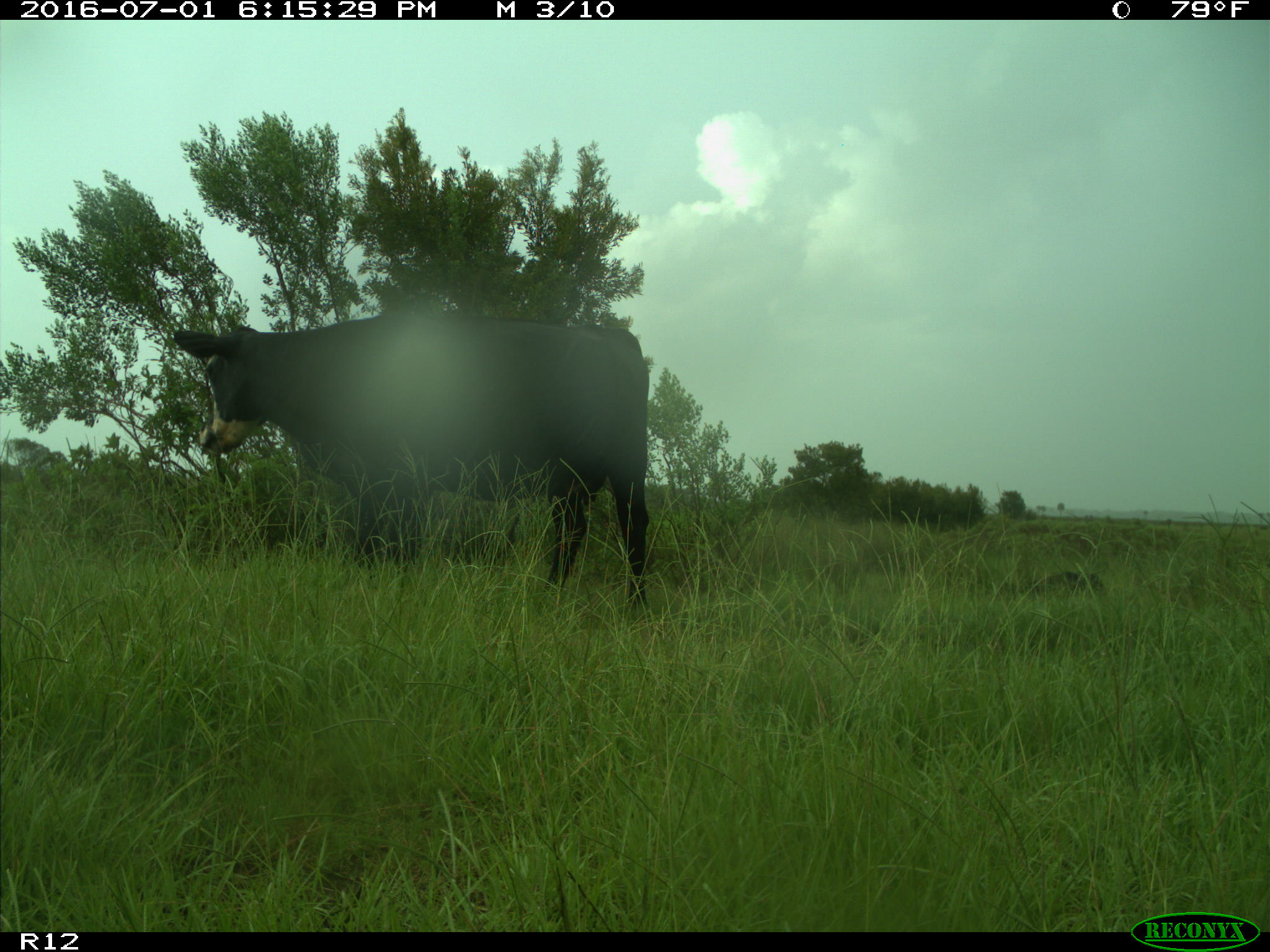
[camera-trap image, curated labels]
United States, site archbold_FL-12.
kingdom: Animalia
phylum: Chordata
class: Mammalia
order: Artiodactyla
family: Bovidae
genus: Bos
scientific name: Bos taurus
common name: domestic cow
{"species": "Bos taurus (domestic cow)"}